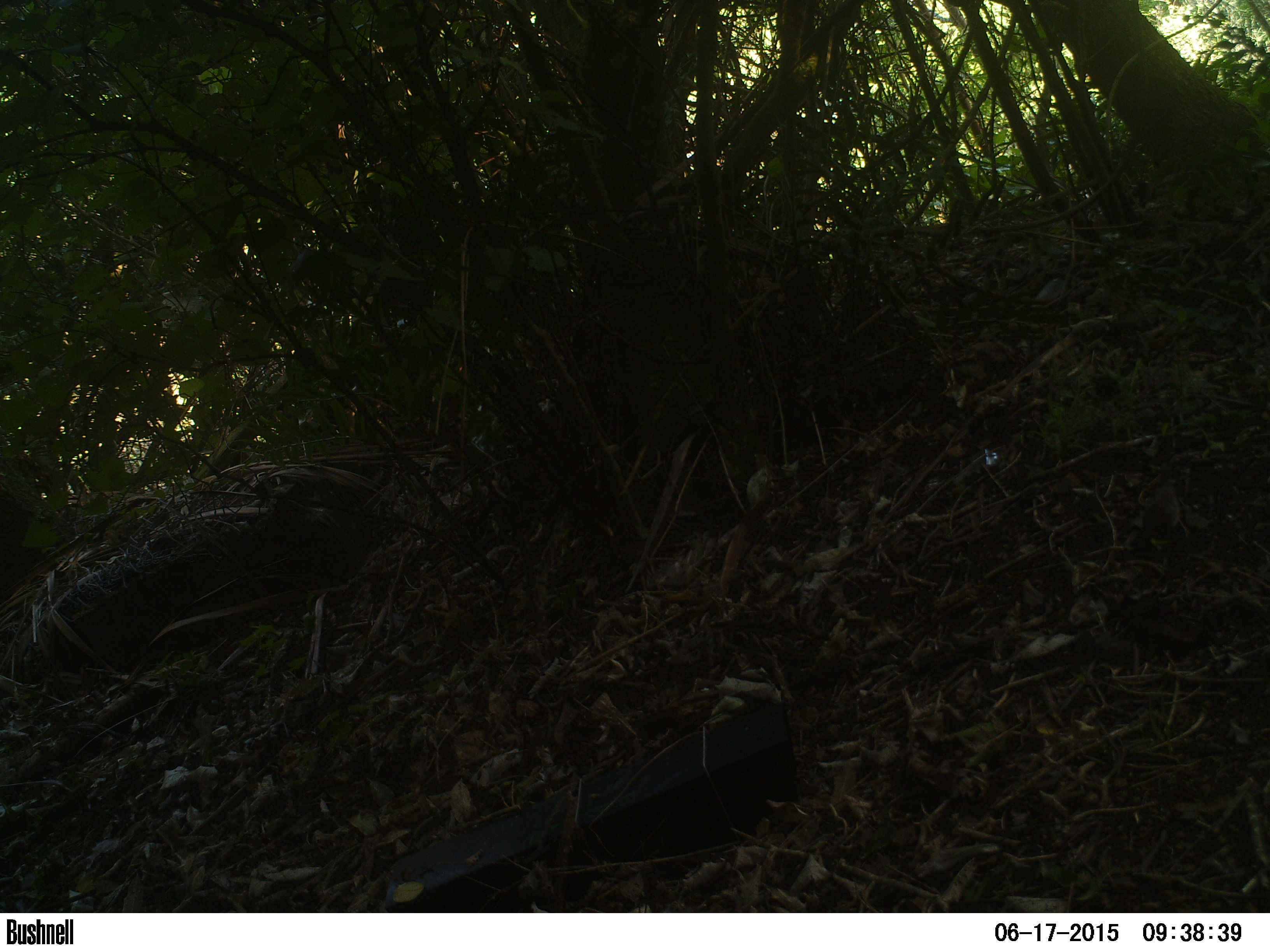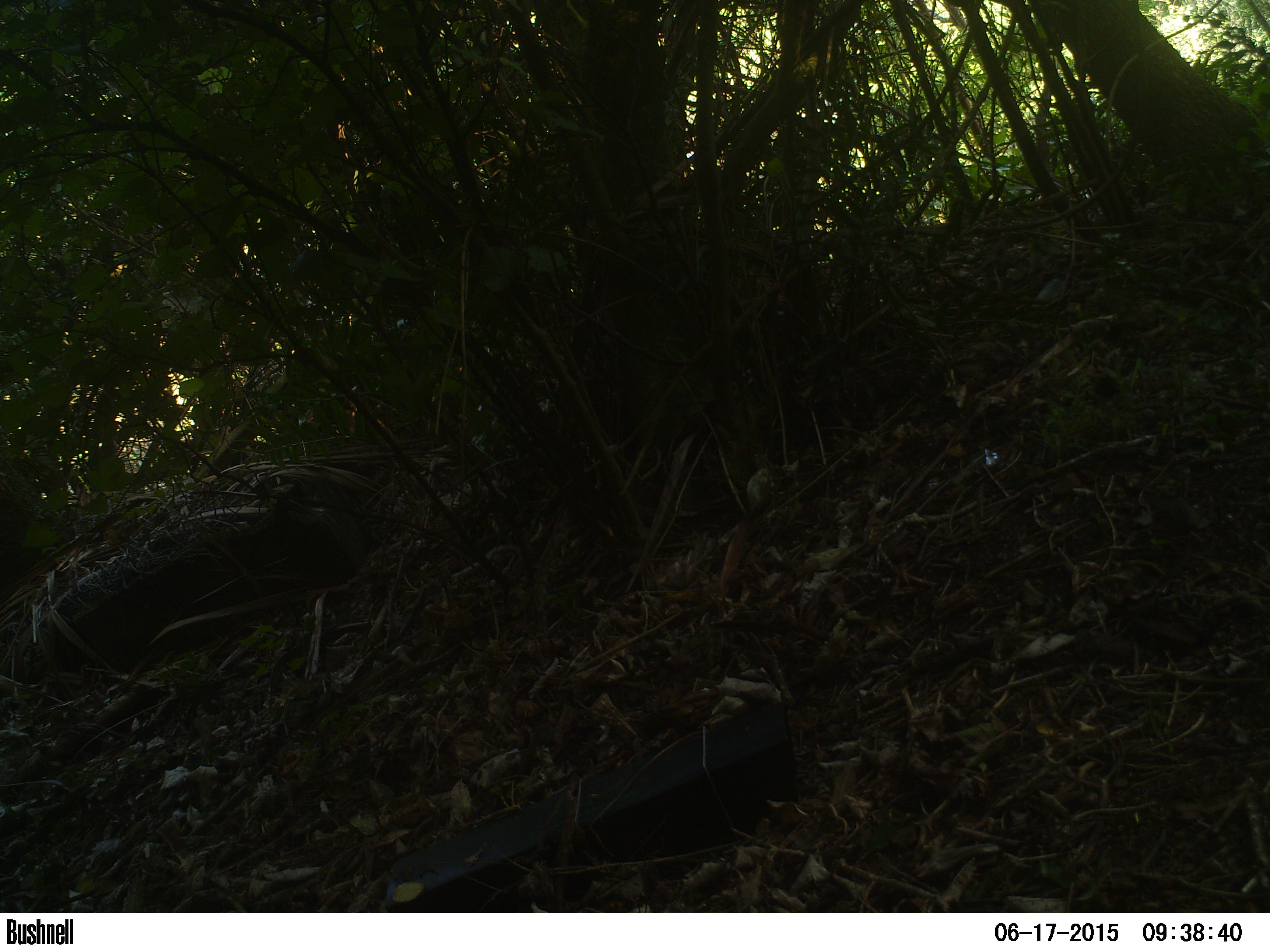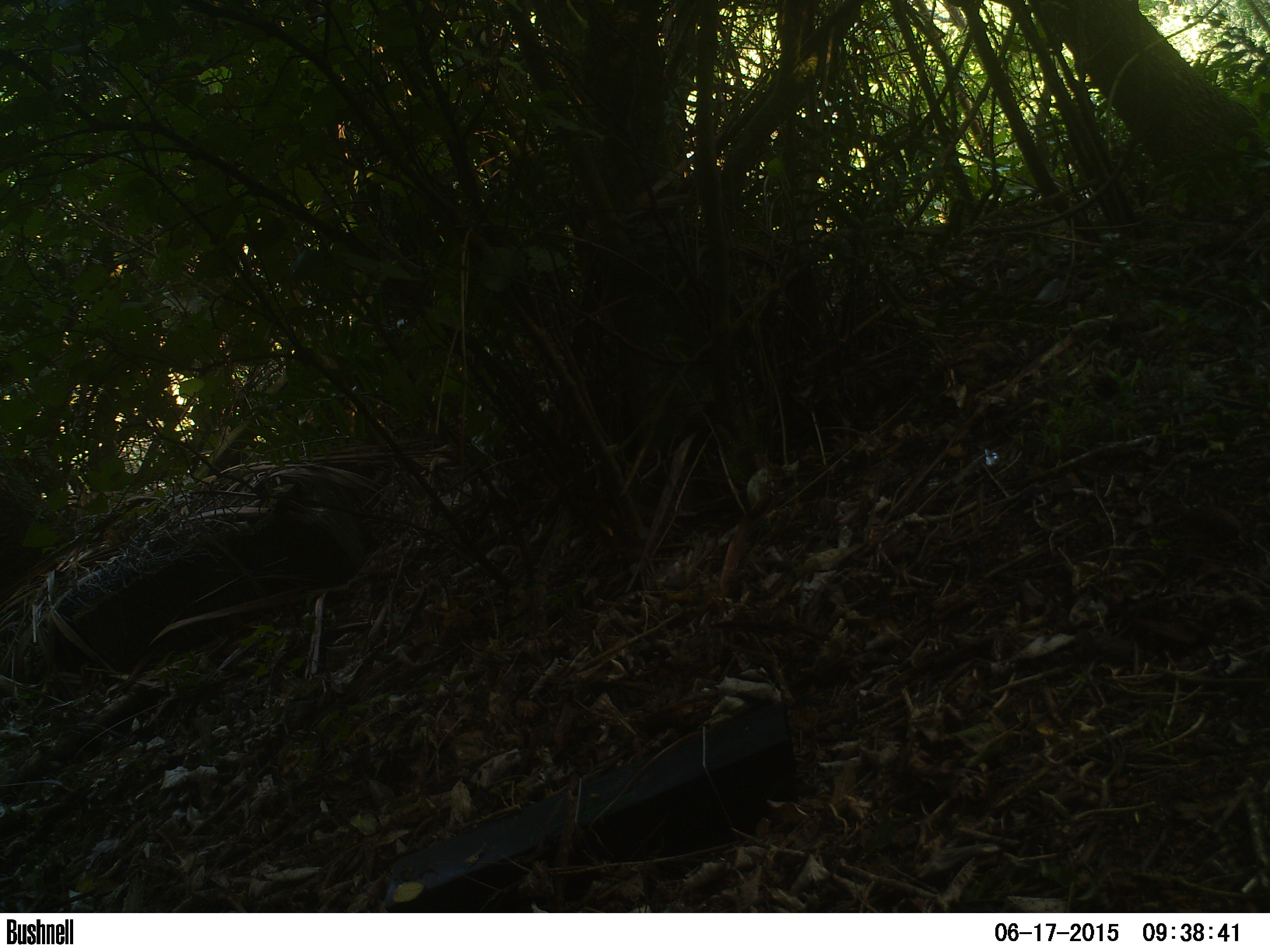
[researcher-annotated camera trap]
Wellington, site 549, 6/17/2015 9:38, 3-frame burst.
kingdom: Animalia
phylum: Chordata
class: Aves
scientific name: Aves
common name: bird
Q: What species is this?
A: Bird (Aves).